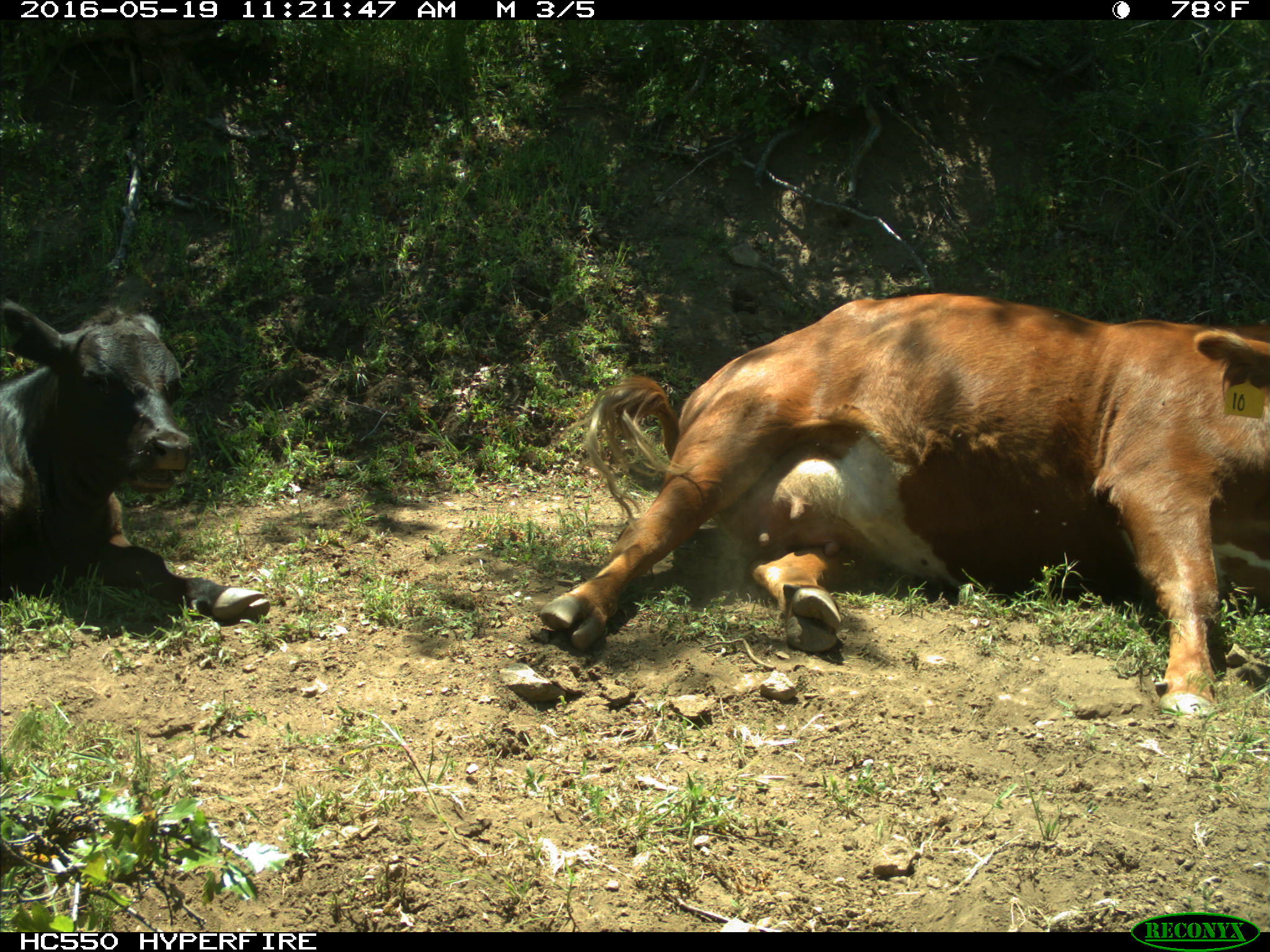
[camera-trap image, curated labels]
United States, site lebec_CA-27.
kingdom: Animalia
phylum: Chordata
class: Mammalia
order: Artiodactyla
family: Bovidae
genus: Bos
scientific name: Bos taurus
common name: domestic cow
Bos taurus (domestic cow).